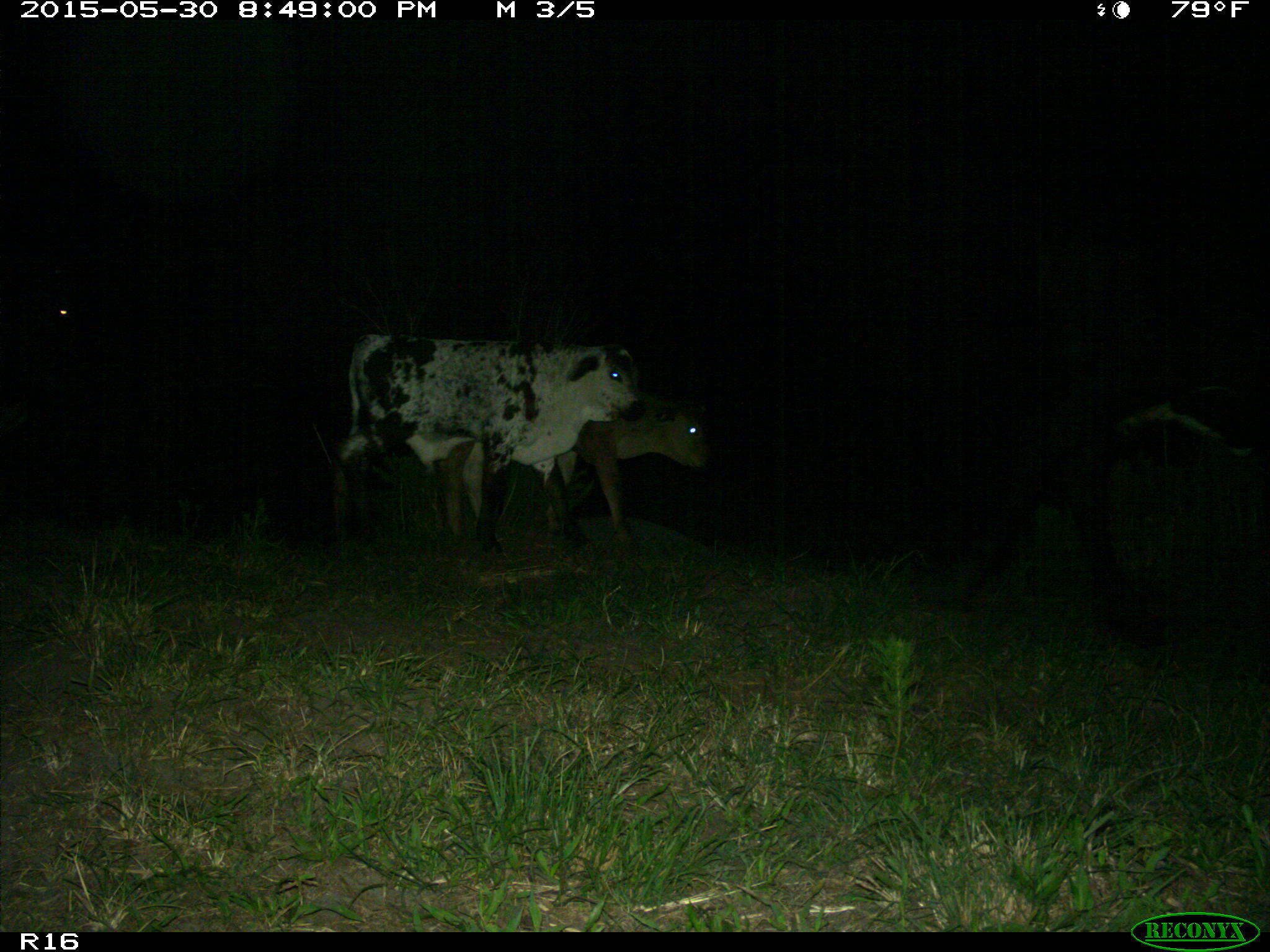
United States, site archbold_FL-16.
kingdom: Animalia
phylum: Chordata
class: Mammalia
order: Artiodactyla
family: Bovidae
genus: Bos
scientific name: Bos taurus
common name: domestic cow